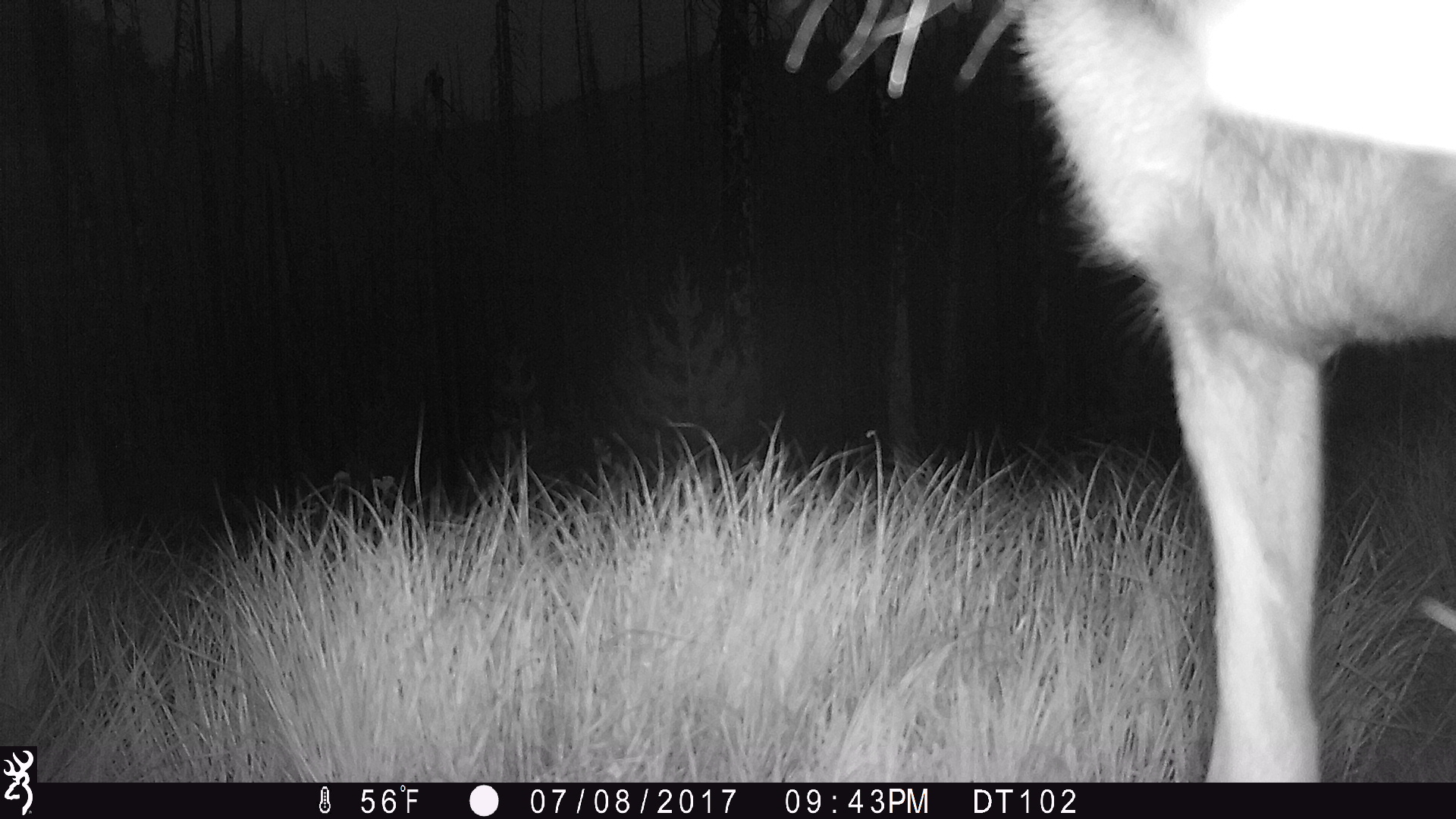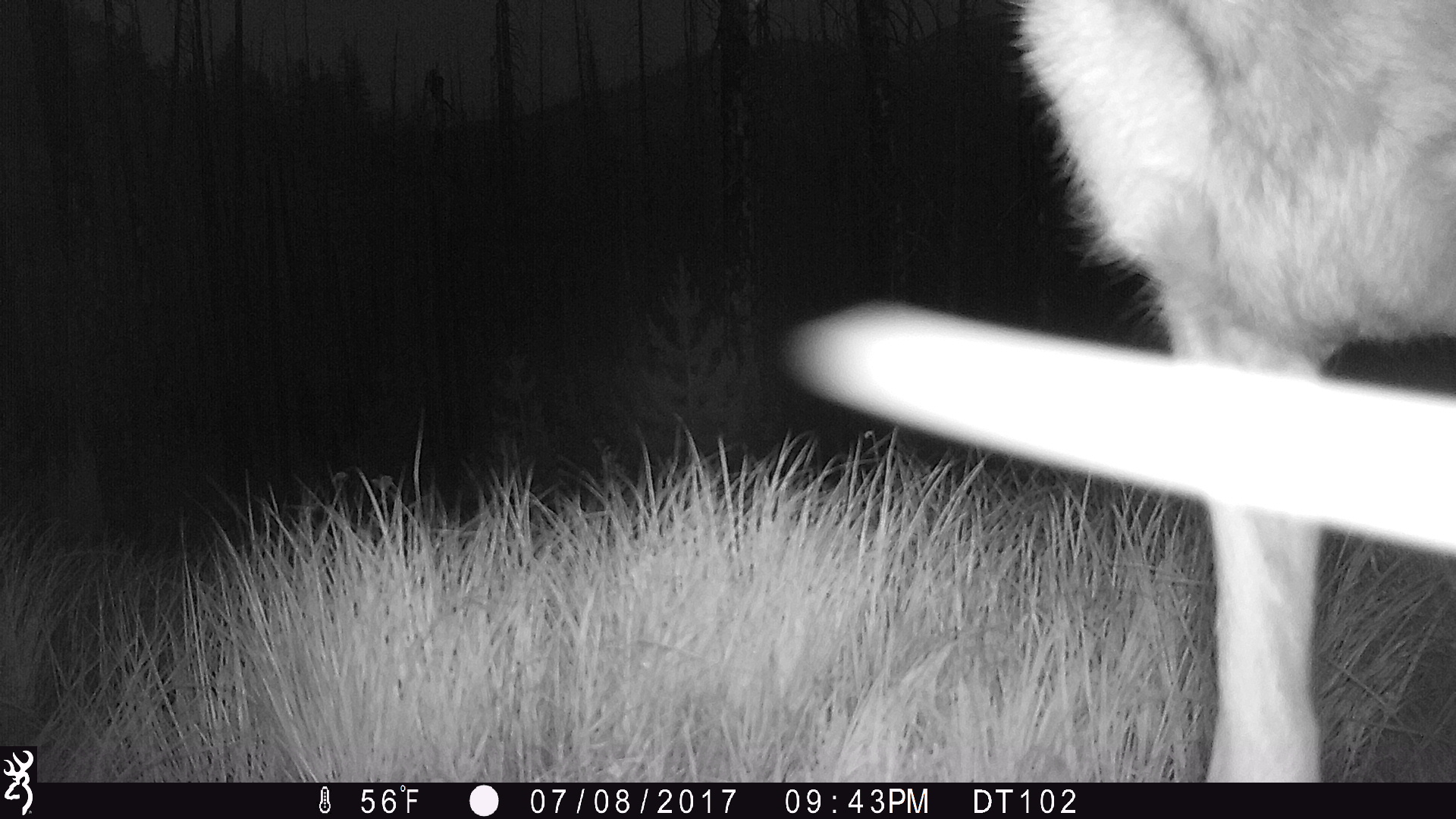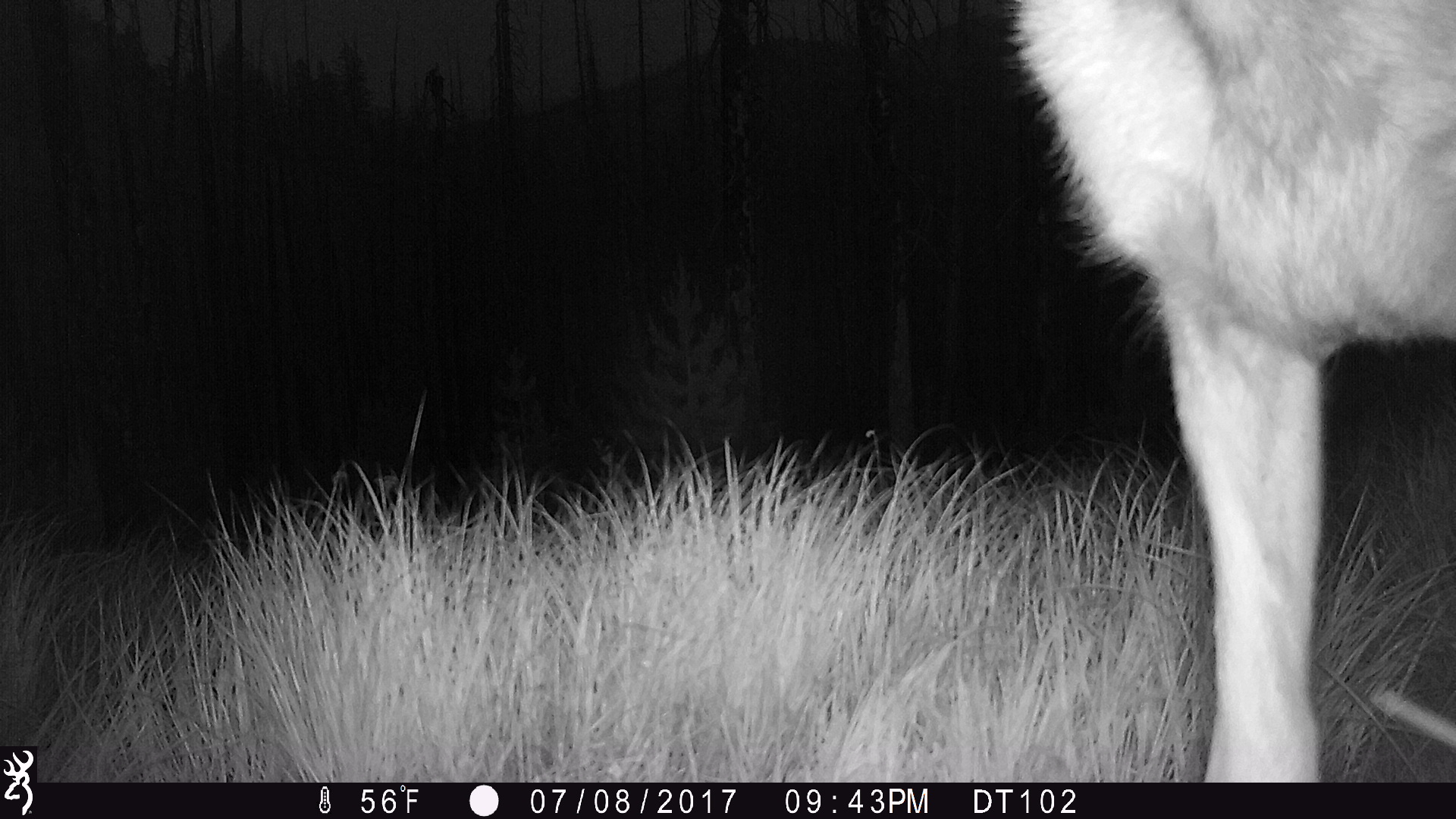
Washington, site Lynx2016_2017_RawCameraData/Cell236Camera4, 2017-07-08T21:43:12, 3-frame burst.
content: unidentified animal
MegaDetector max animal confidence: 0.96